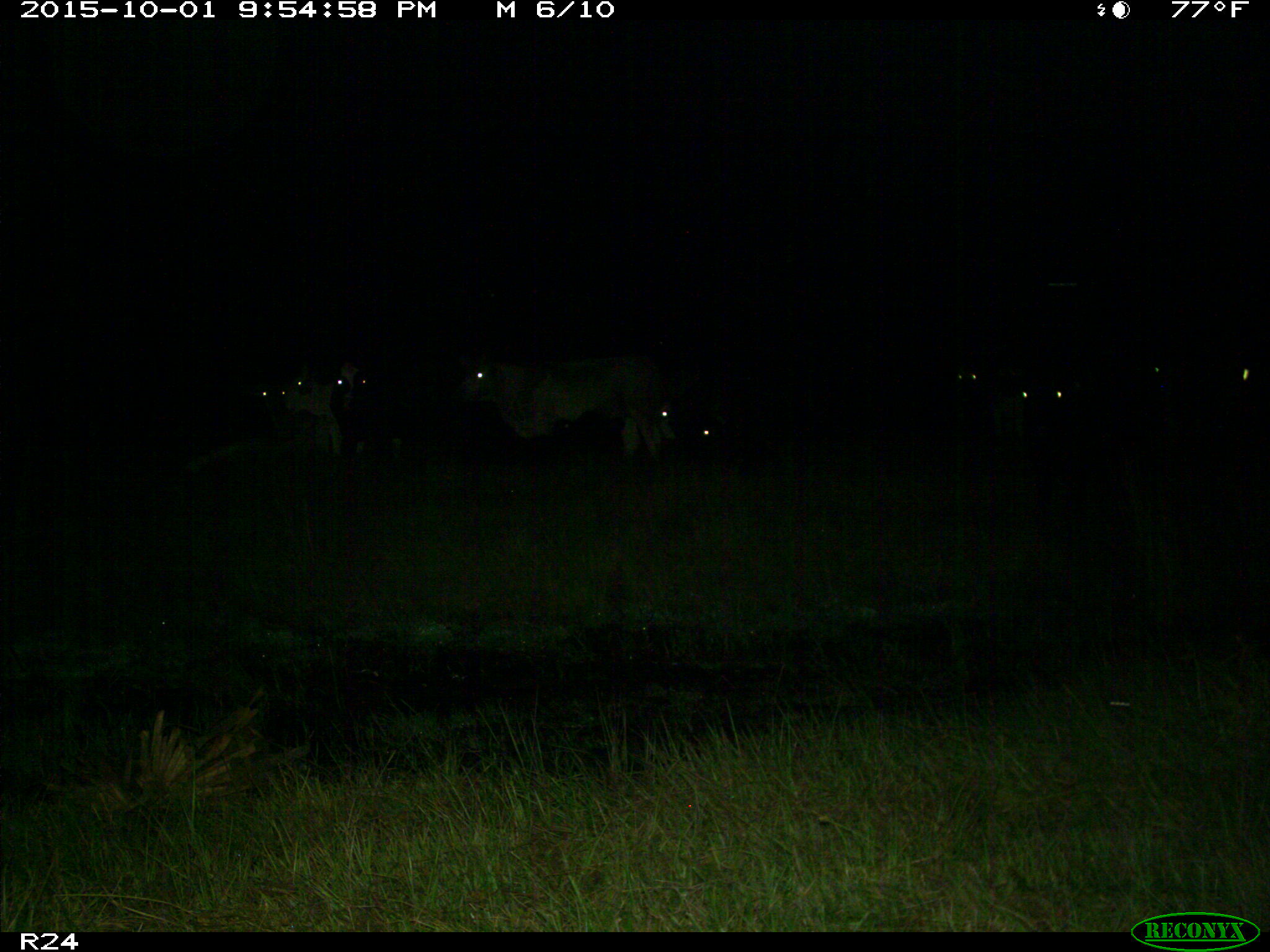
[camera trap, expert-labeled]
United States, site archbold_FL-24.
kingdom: Animalia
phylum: Chordata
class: Mammalia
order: Artiodactyla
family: Bovidae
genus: Bos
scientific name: Bos taurus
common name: domestic cow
Bos taurus (domestic cow).